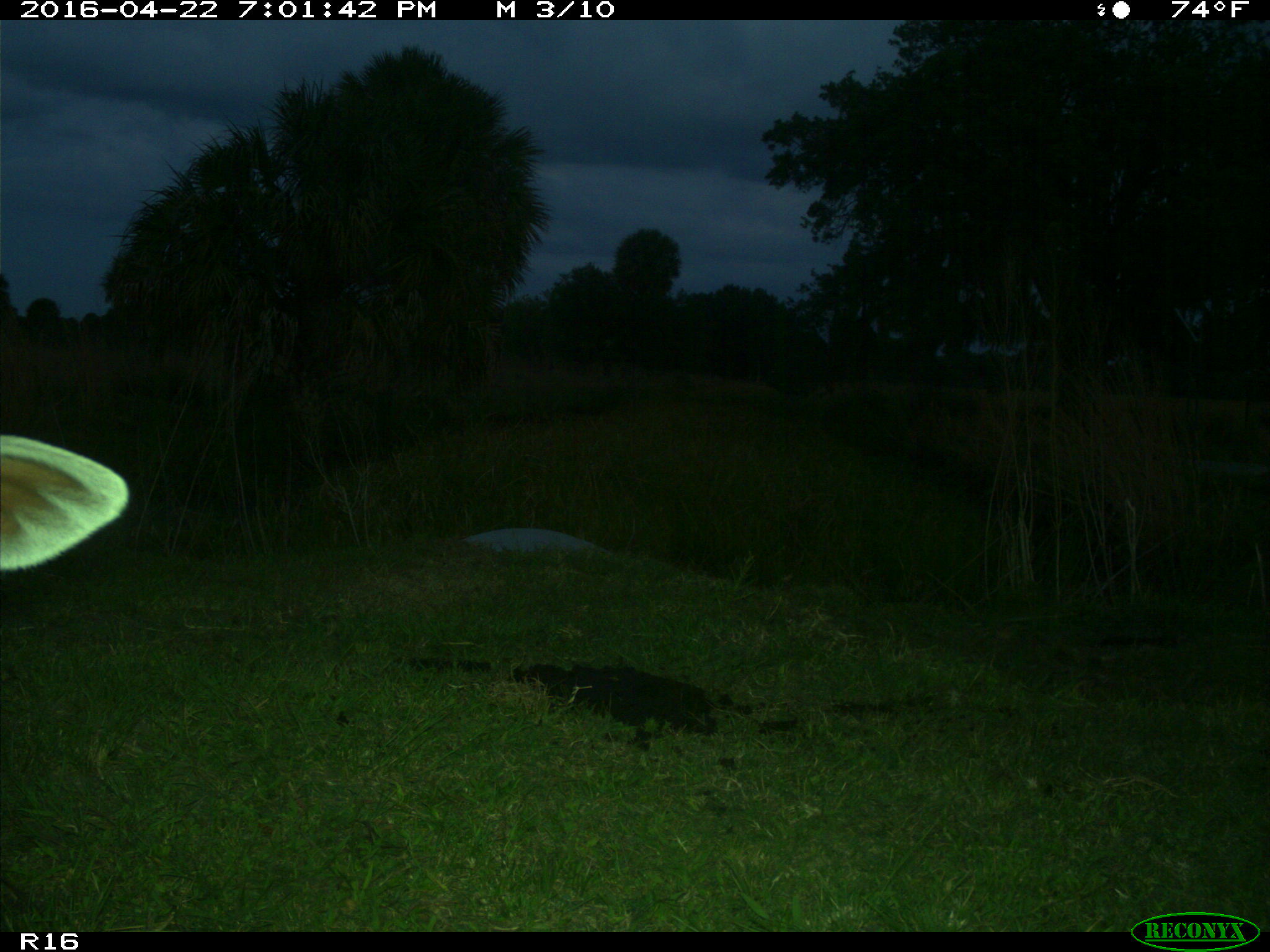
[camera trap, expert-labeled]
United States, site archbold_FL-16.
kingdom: Animalia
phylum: Chordata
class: Mammalia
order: Artiodactyla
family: Bovidae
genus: Bos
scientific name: Bos taurus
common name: domestic cow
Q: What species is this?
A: Bos taurus (domestic cow).